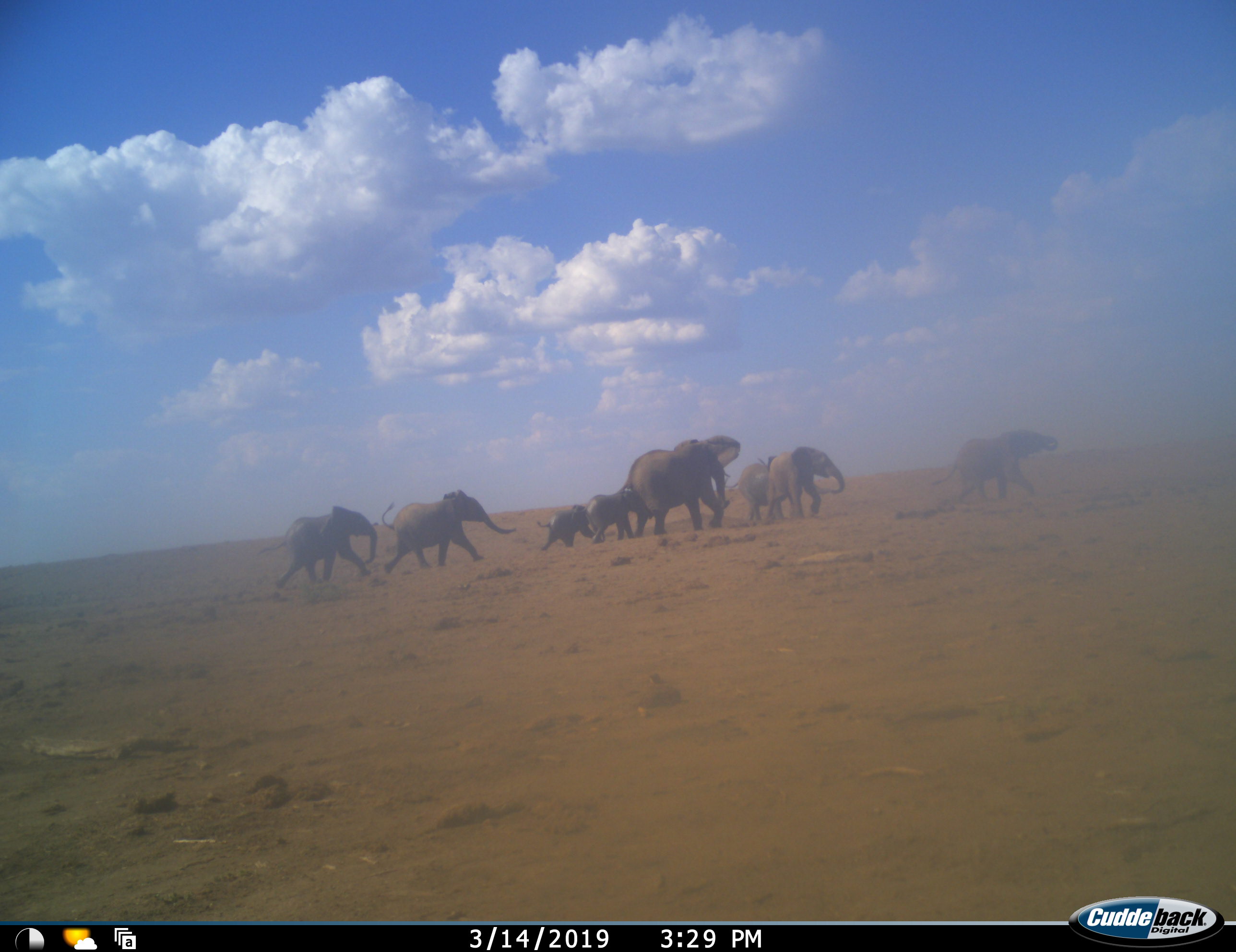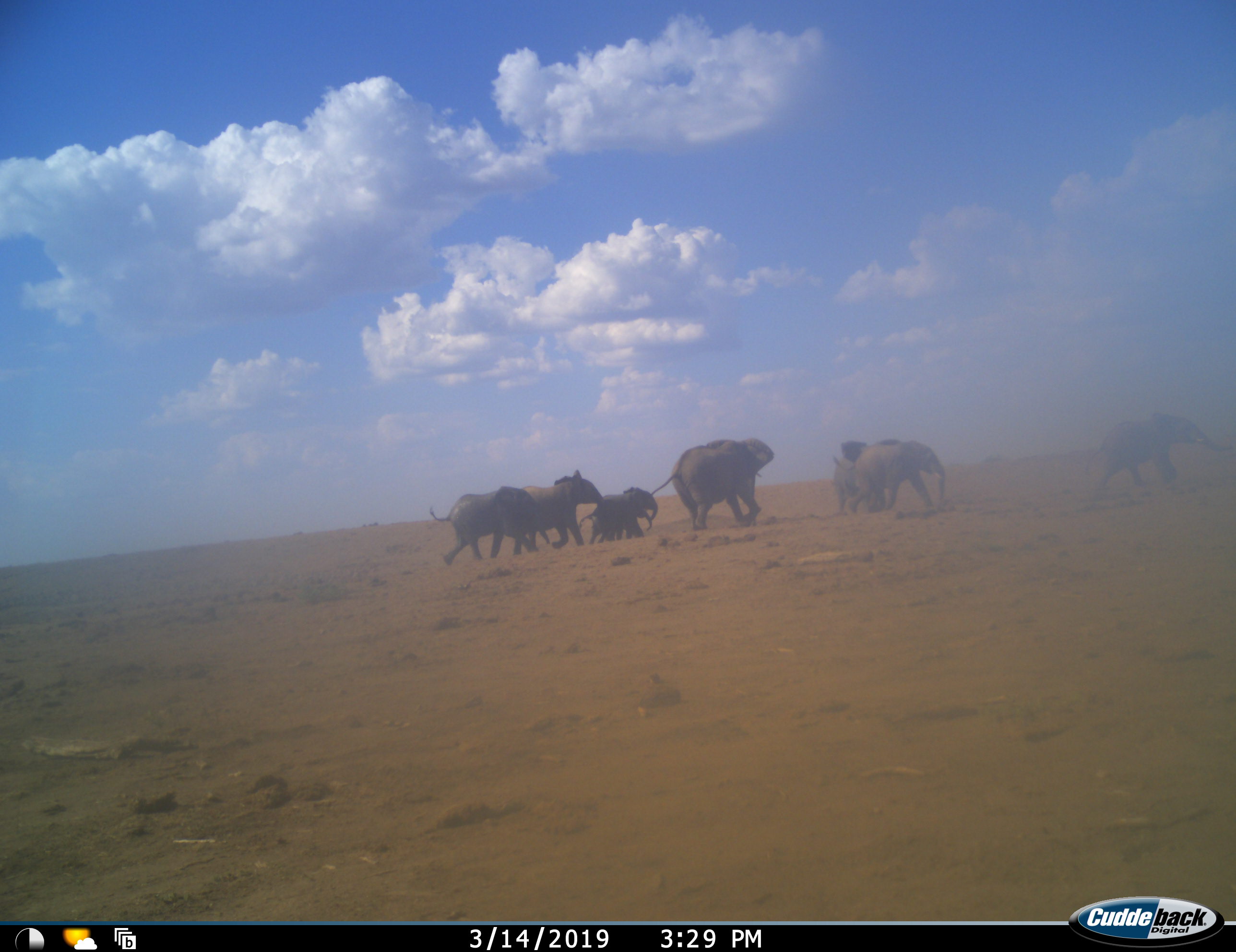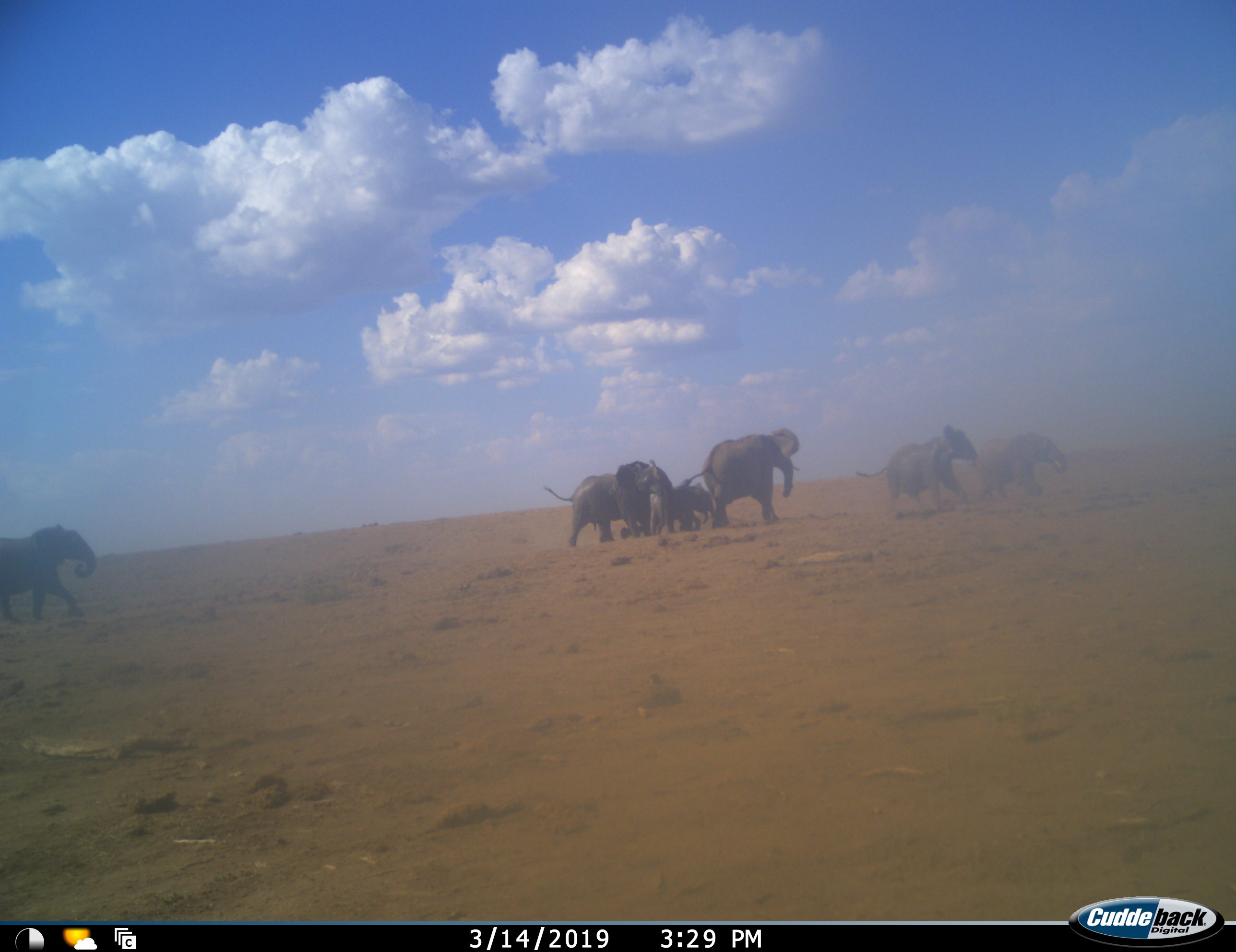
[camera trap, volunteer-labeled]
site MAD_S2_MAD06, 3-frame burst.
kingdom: Animalia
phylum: Chordata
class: Mammalia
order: Proboscidea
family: Elephantidae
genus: Loxodonta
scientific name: Loxodonta africana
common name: african bush elephant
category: elephant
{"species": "elephant (african bush elephant) (Loxodonta africana)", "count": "9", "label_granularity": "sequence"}